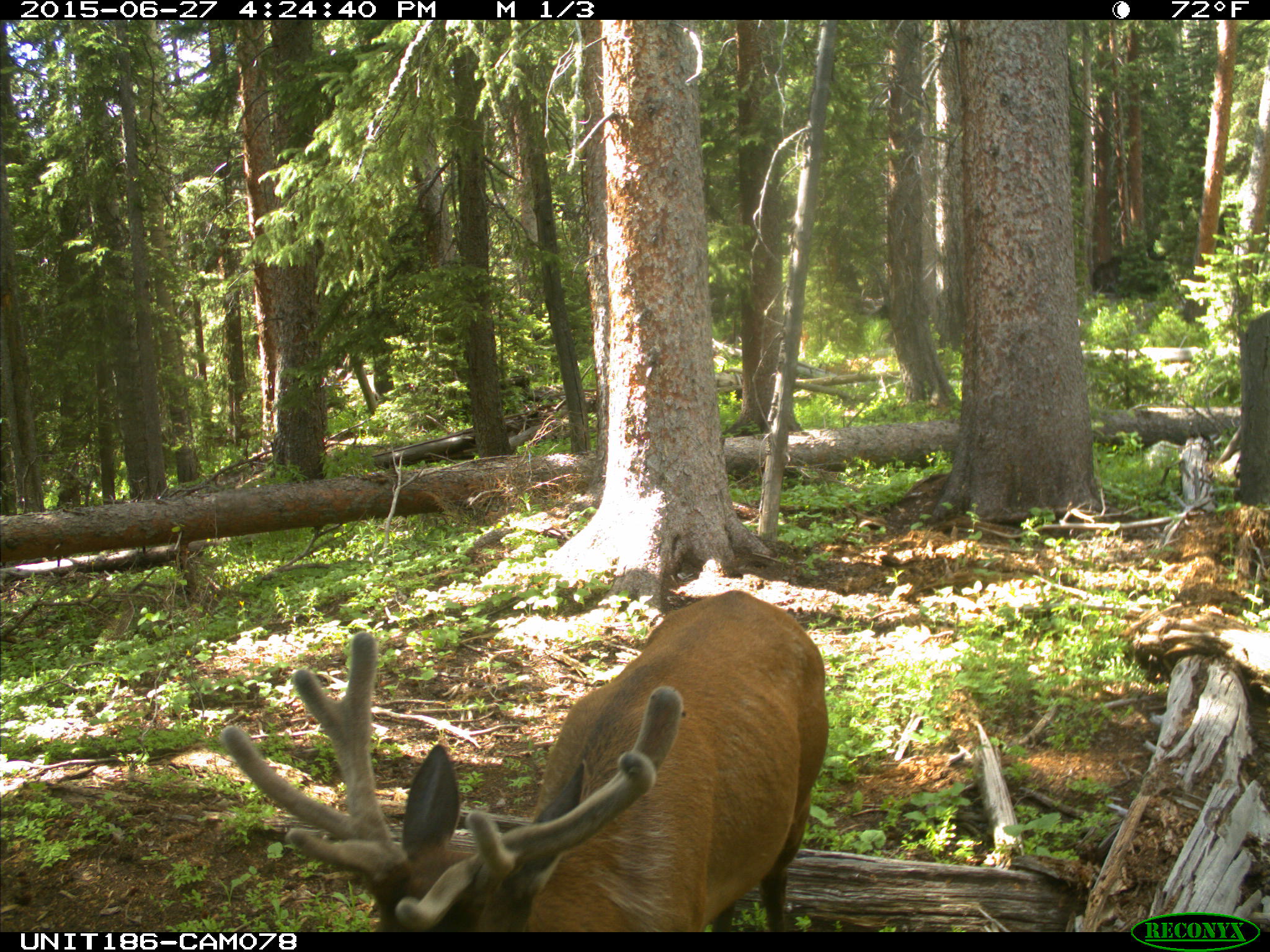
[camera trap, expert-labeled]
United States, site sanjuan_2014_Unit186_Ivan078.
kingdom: Animalia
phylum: Chordata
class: Mammalia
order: Artiodactyla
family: Cervidae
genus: Cervus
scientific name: Cervus elaphus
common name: red deer